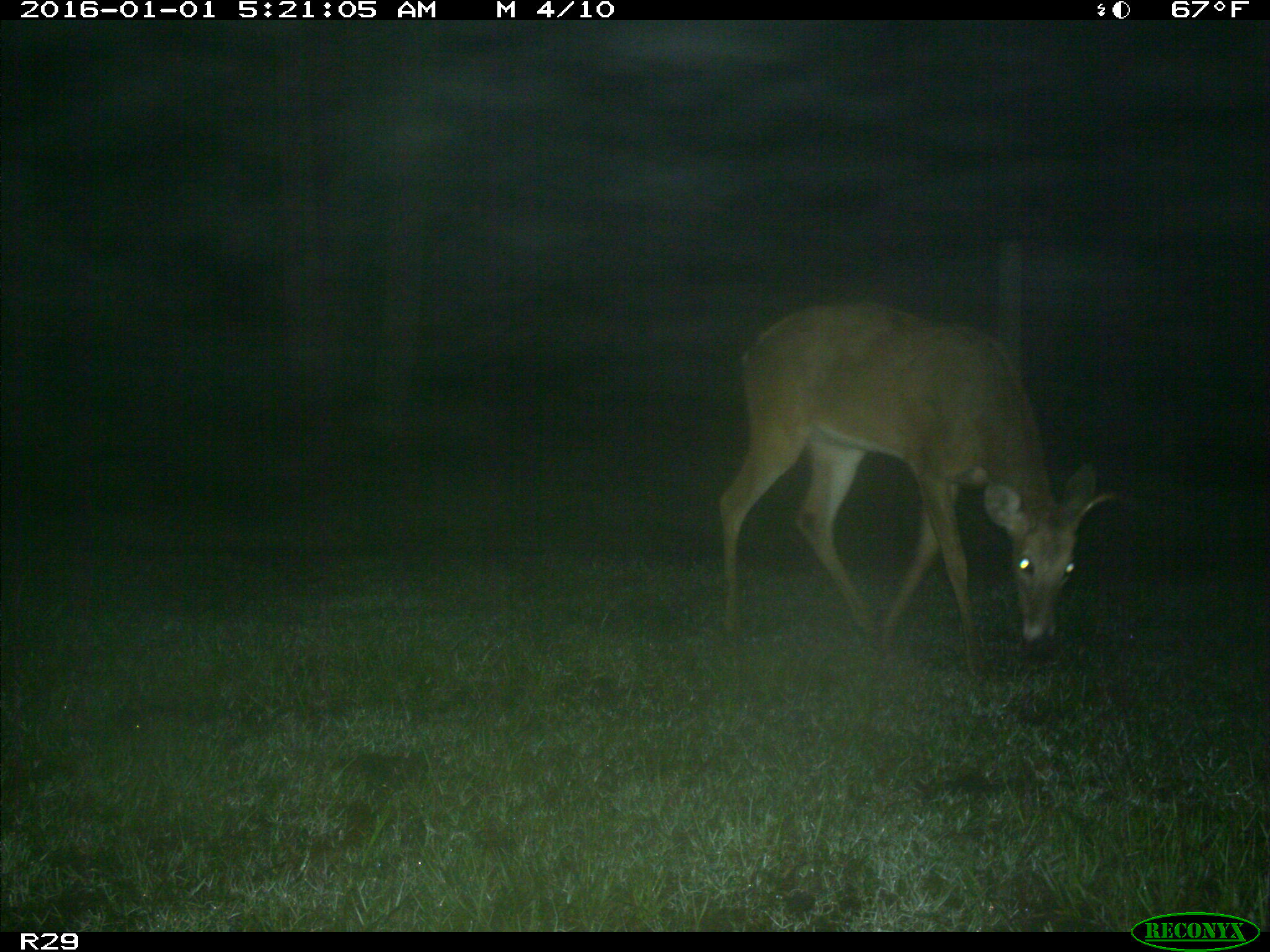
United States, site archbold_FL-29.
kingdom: Animalia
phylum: Chordata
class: Mammalia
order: Artiodactyla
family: Cervidae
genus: Odocoileus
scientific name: Odocoileus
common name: deer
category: unidentified deer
Unidentified deer (deer) (Odocoileus).